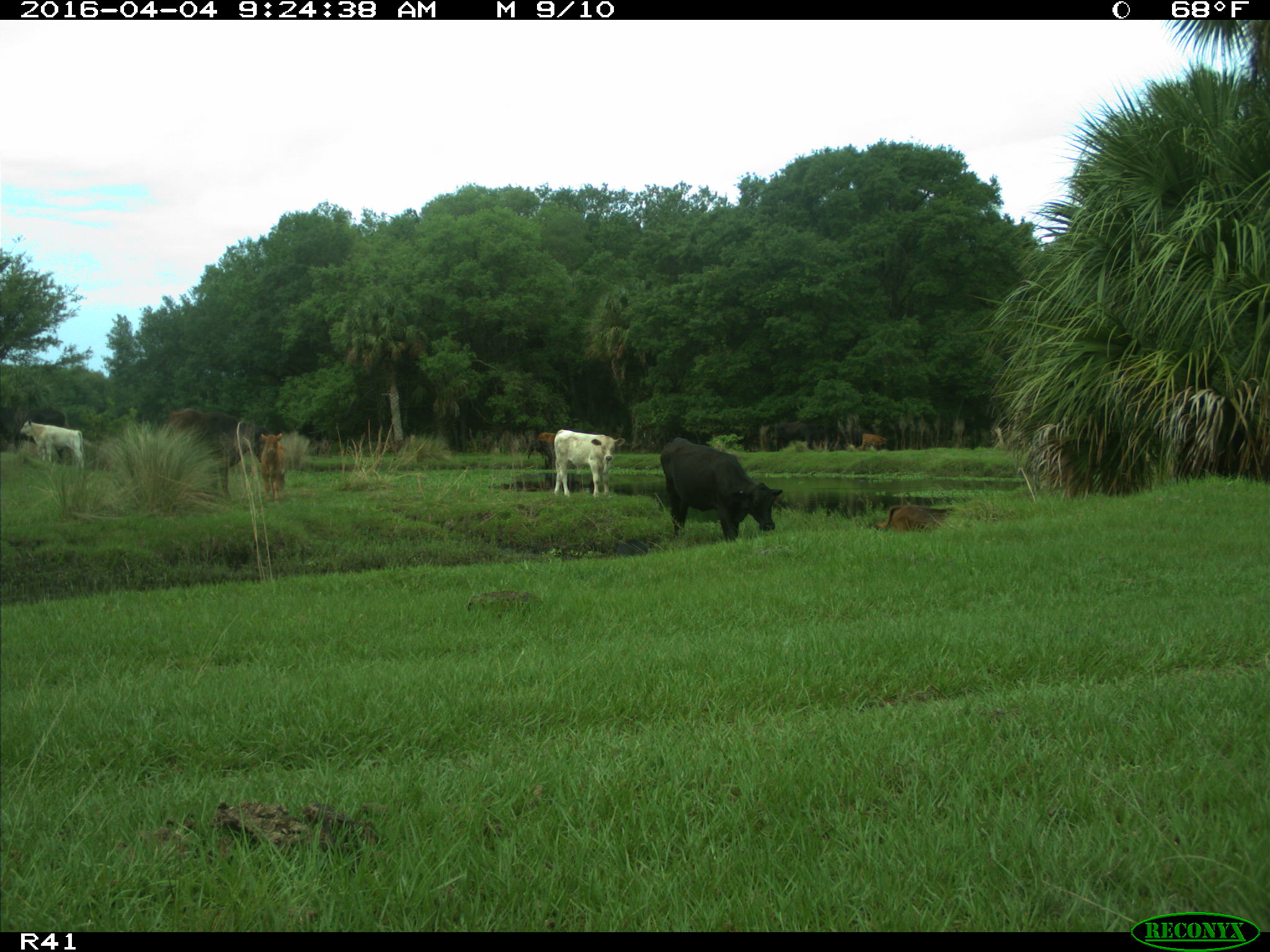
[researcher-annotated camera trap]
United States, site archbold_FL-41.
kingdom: Animalia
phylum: Chordata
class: Mammalia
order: Artiodactyla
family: Bovidae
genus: Bos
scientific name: Bos taurus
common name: domestic cow